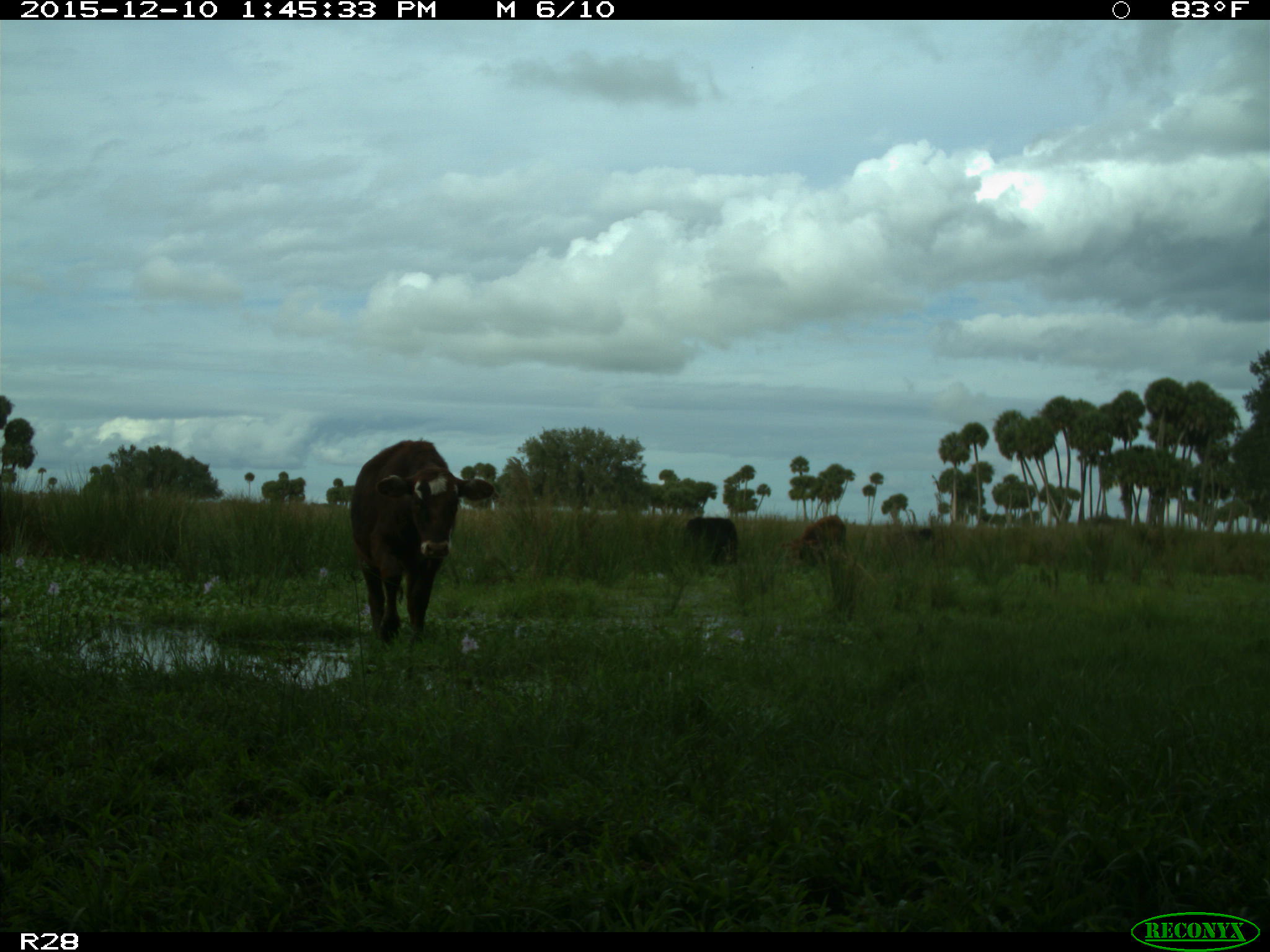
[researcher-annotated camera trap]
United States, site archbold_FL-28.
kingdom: Animalia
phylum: Chordata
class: Mammalia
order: Artiodactyla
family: Bovidae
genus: Bos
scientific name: Bos taurus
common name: domestic cow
Bos taurus (domestic cow).